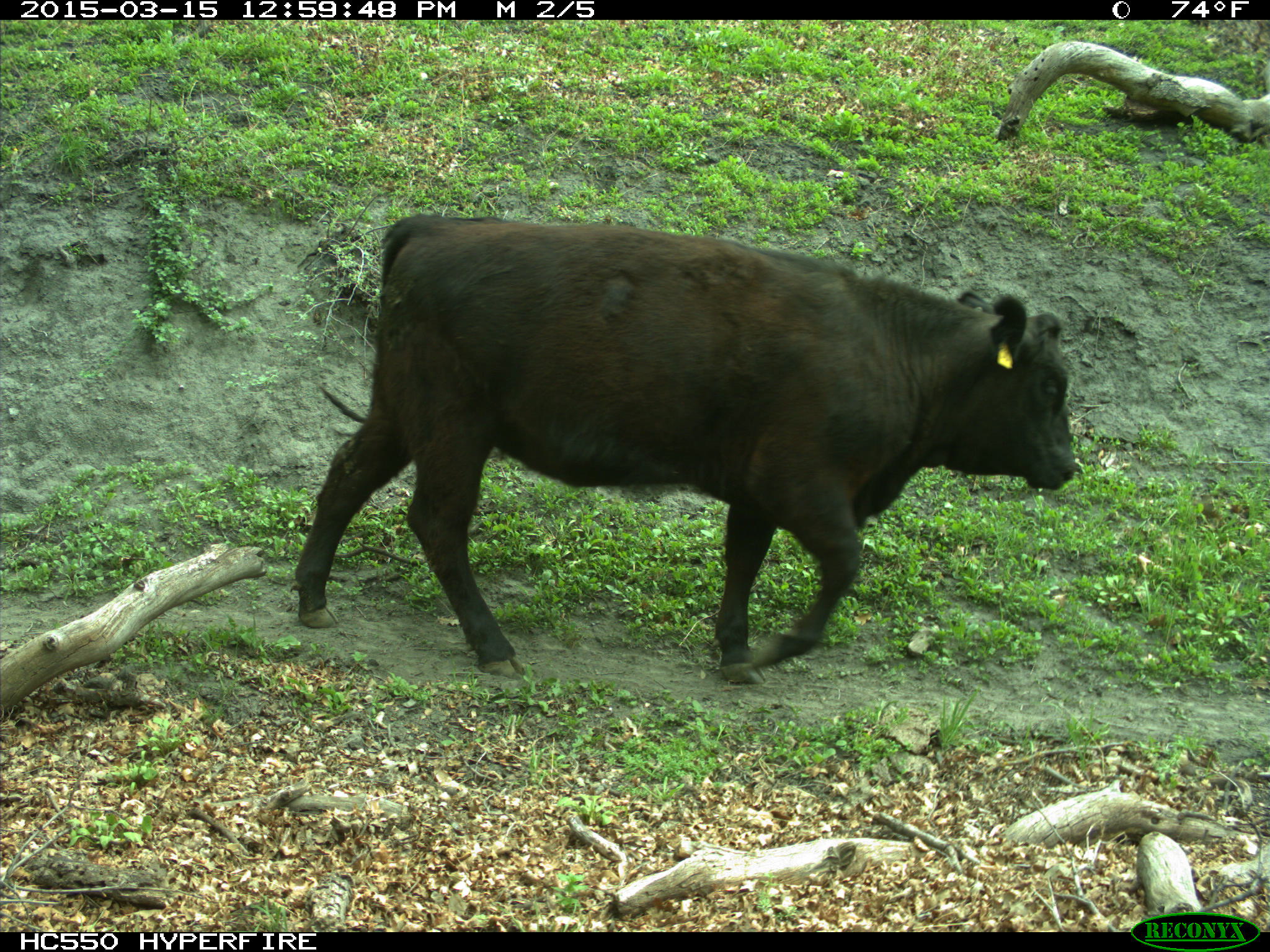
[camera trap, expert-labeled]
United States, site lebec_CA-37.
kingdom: Animalia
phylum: Chordata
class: Mammalia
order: Artiodactyla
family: Bovidae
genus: Bos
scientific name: Bos taurus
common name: domestic cow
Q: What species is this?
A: Bos taurus (domestic cow).